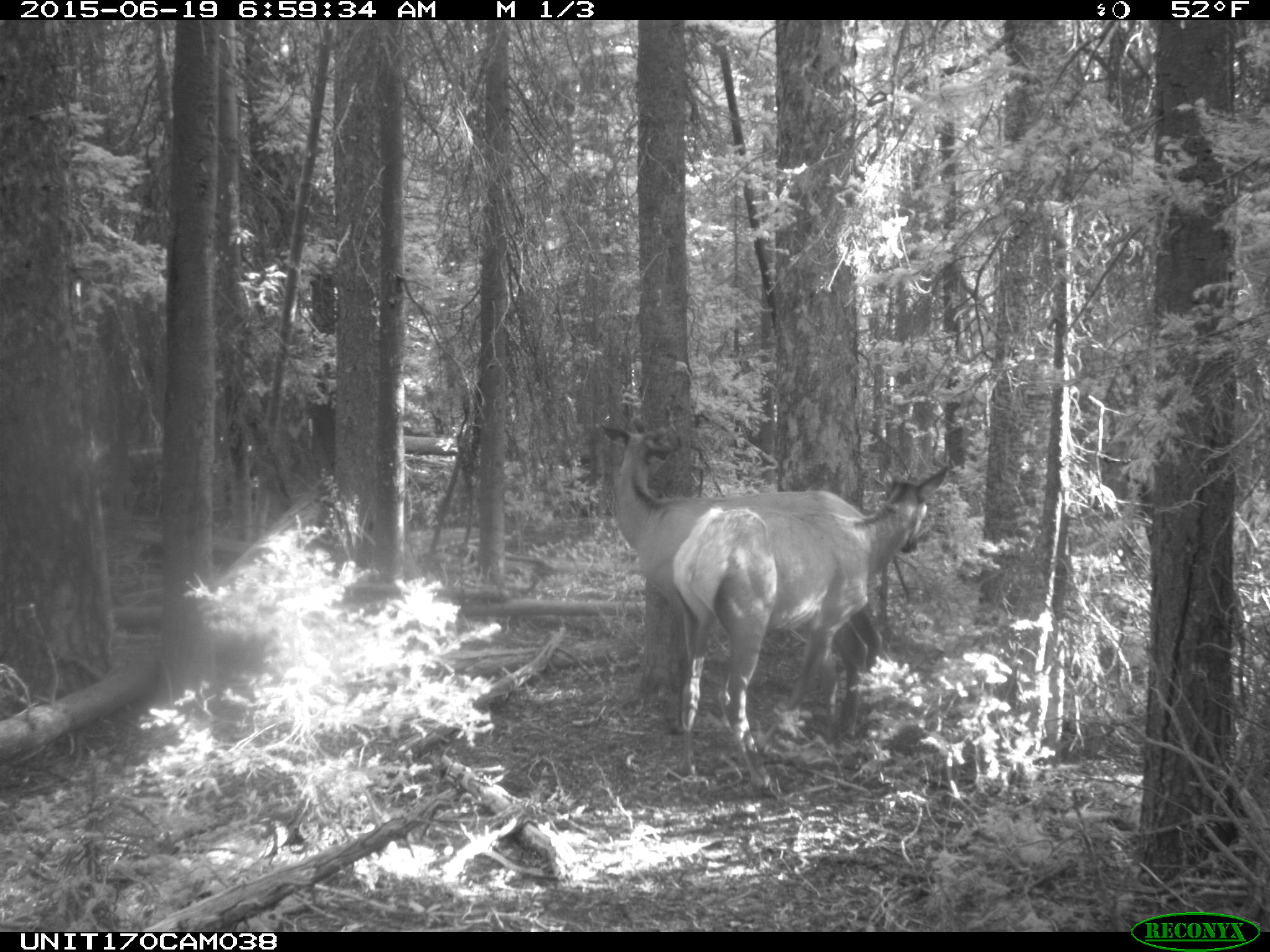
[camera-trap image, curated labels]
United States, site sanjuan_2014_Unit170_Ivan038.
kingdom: Animalia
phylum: Chordata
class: Mammalia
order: Artiodactyla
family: Cervidae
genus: Cervus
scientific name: Cervus elaphus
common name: red deer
Cervus elaphus (red deer).